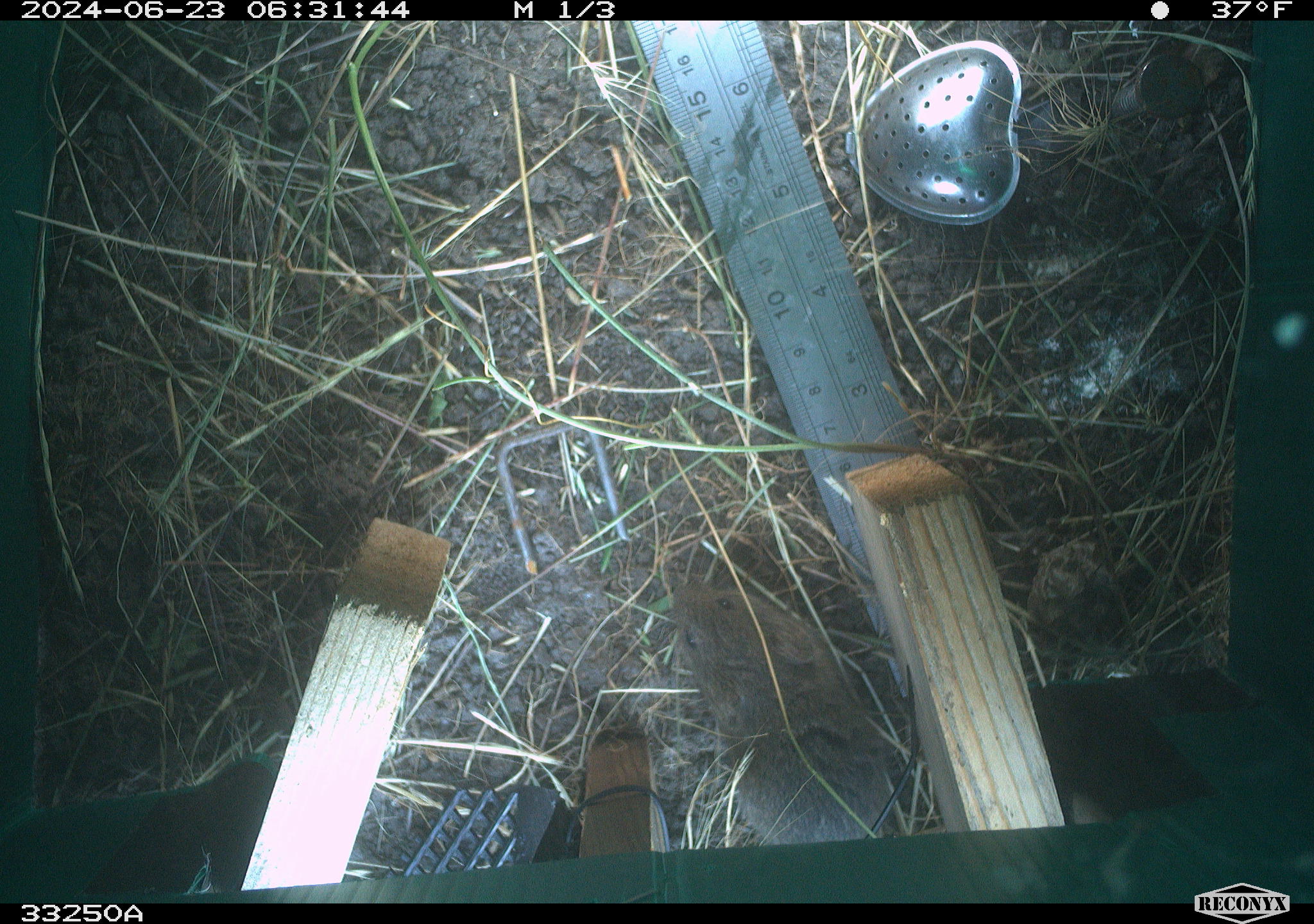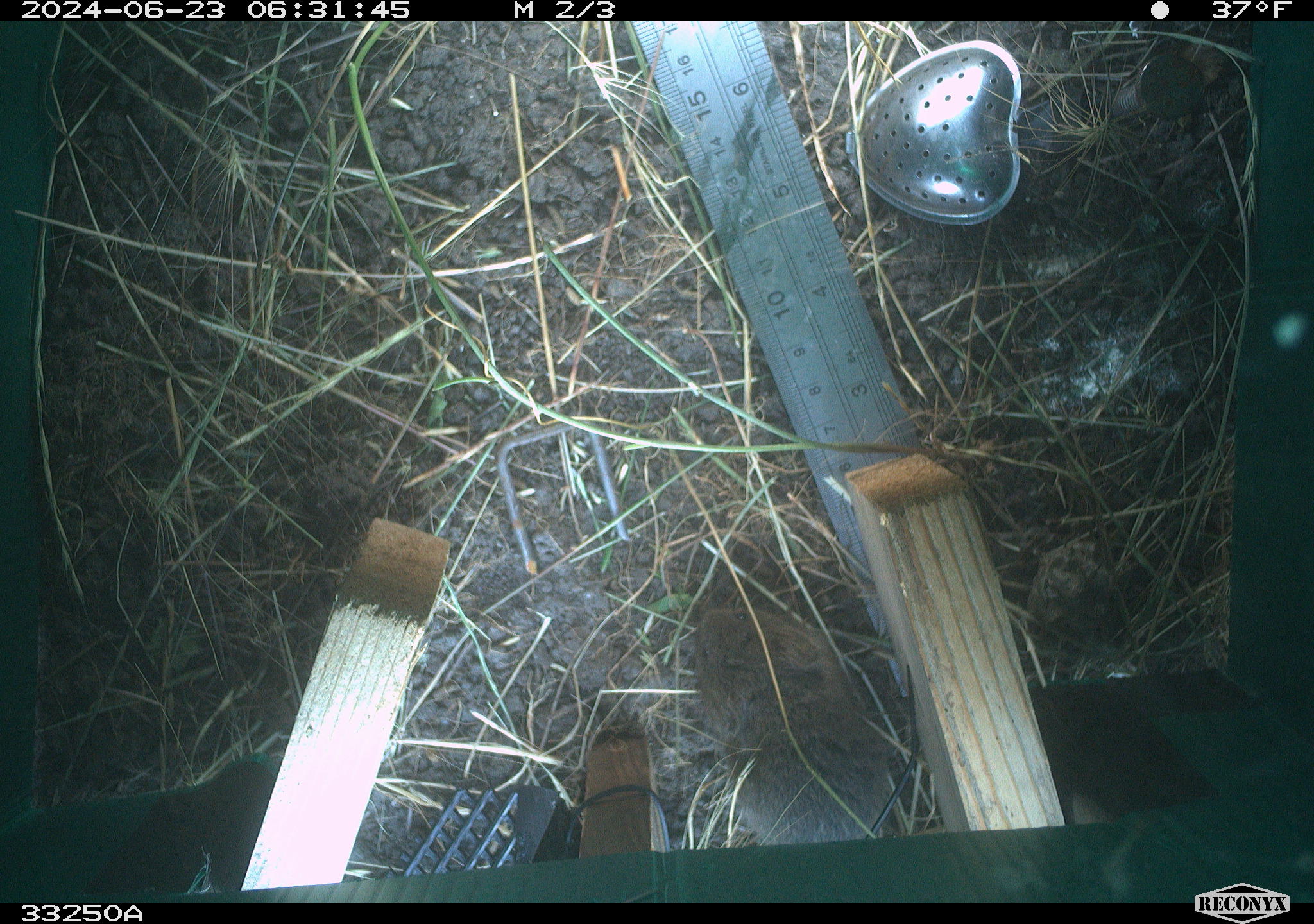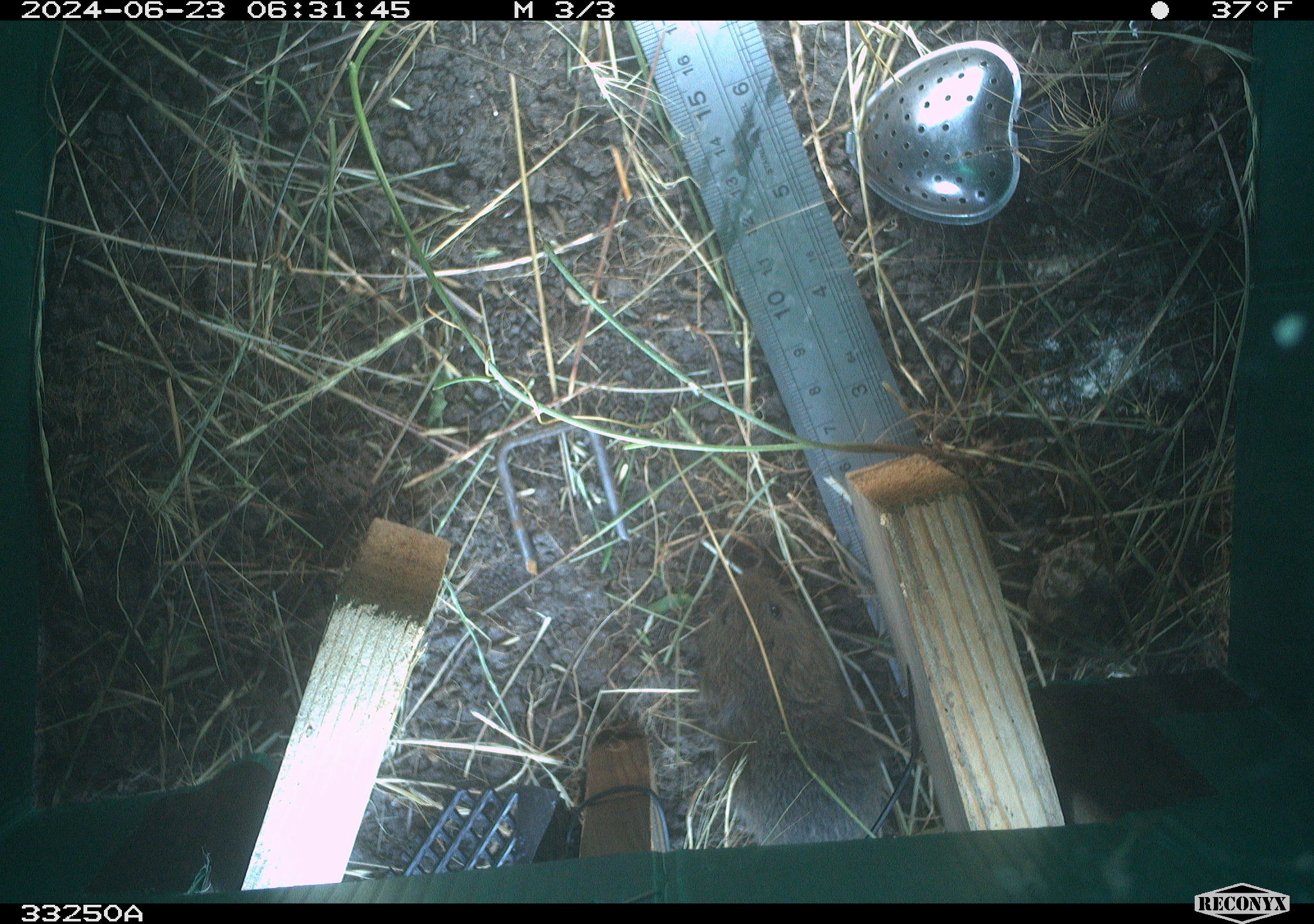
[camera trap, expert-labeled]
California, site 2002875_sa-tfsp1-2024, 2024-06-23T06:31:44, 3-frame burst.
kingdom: Animalia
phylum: Chordata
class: Mammalia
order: Rodentia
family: Cricetidae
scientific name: Arvicolinae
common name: voles, lemmings, and muskrats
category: arvicolinae subfamily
Arvicolinae subfamily (voles, lemmings, and muskrats) (Arvicolinae).